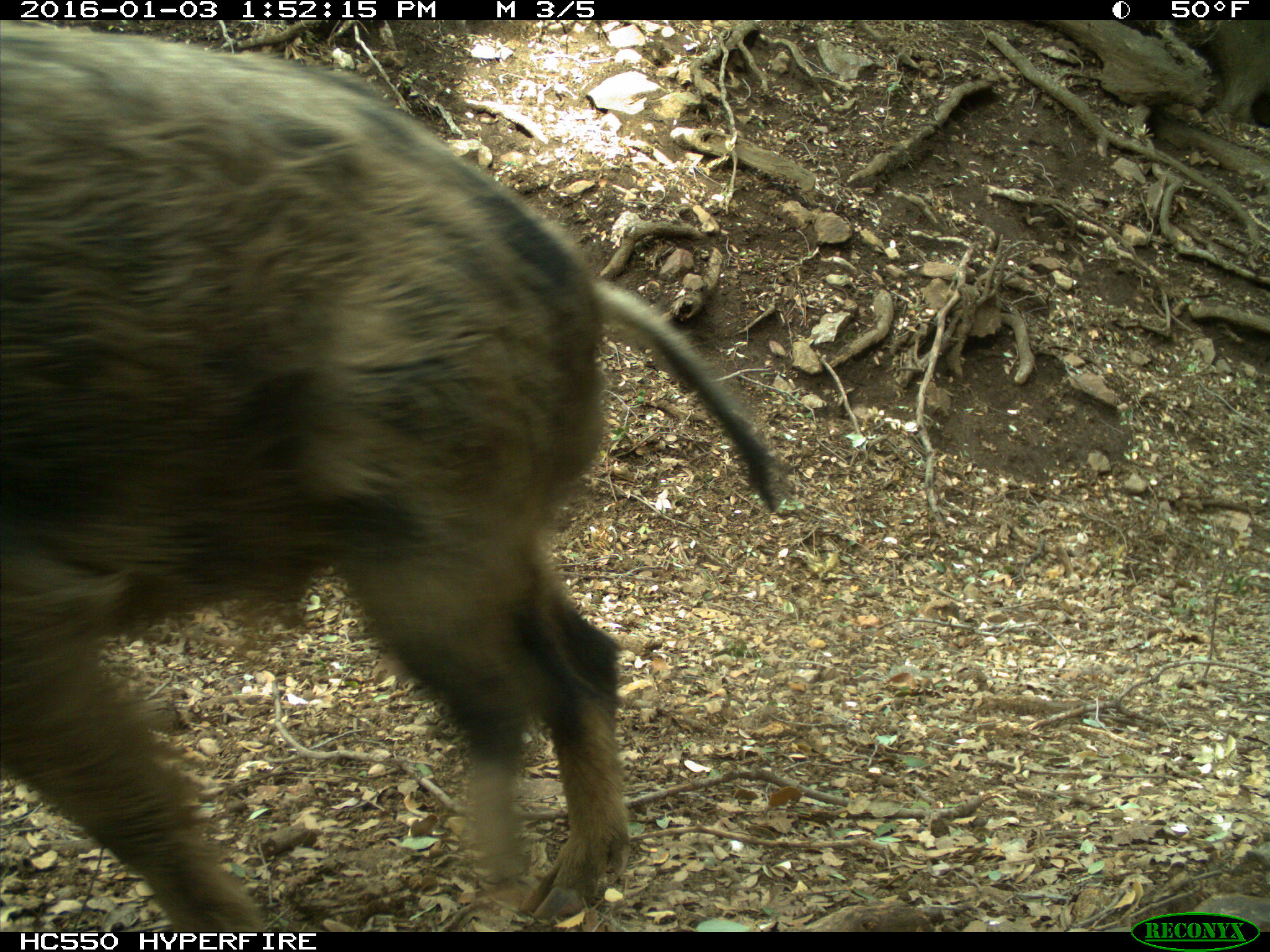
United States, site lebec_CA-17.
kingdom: Animalia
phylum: Chordata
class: Mammalia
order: Artiodactyla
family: Suidae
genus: Sus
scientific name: Sus scrofa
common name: wild boar